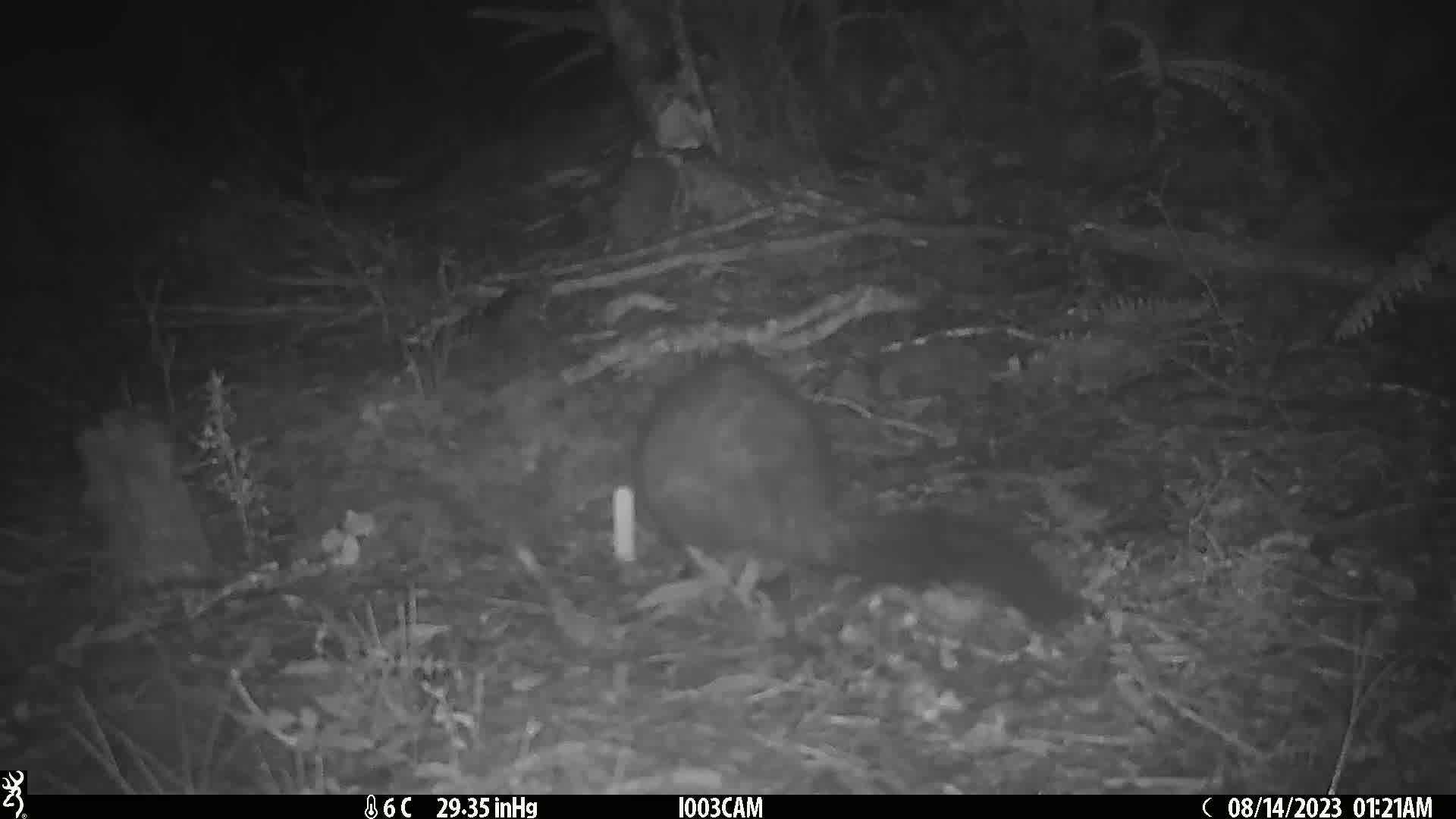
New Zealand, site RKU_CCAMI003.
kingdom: Animalia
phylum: Chordata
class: Mammalia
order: Diprotodontia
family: Phalangeridae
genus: Trichosurus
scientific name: Trichosurus vulpecula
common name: common brushtail possum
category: possum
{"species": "possum (common brushtail possum) (Trichosurus vulpecula)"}